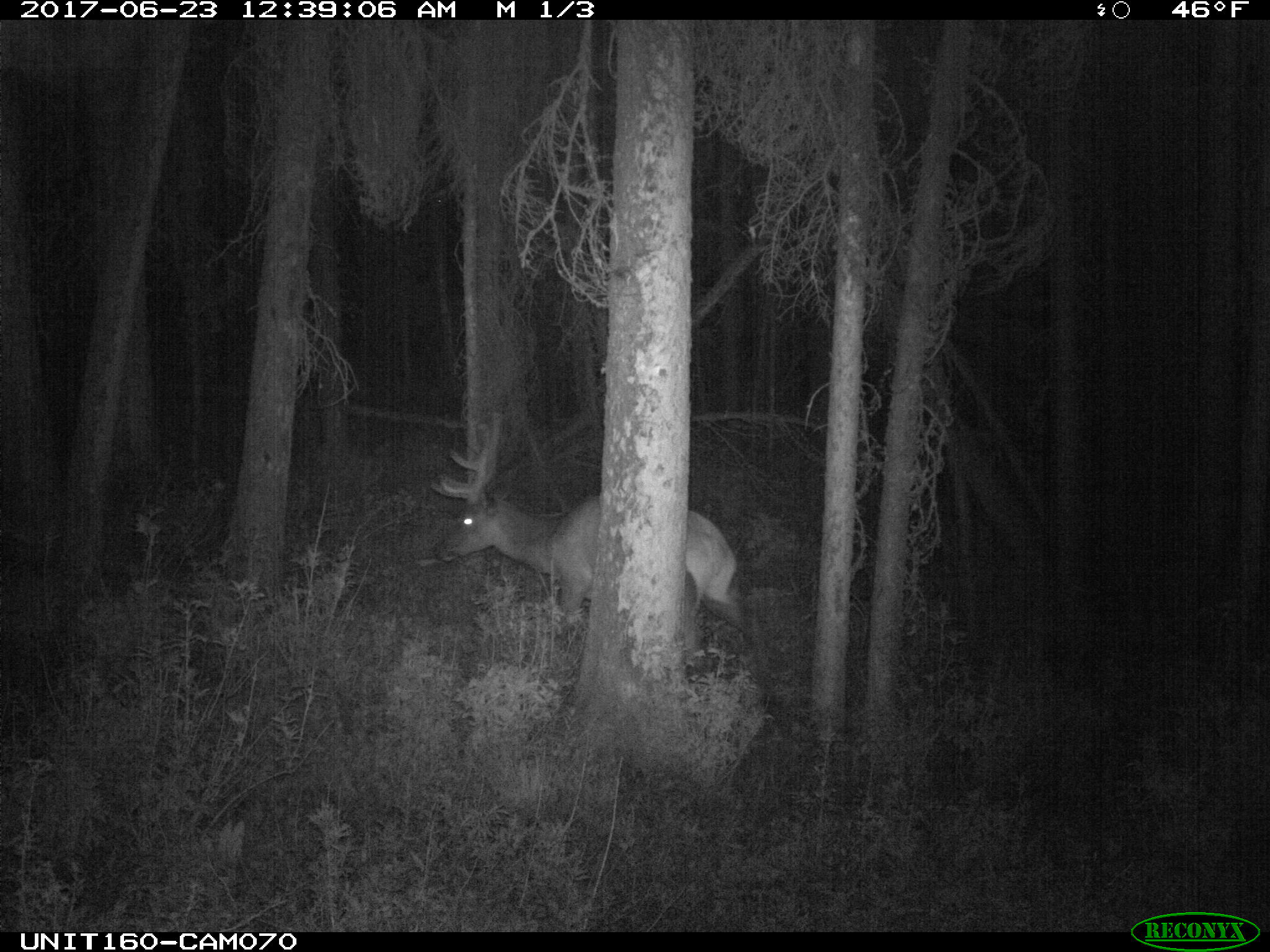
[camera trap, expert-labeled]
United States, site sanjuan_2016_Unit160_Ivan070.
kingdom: Animalia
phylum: Chordata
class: Mammalia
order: Artiodactyla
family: Cervidae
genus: Cervus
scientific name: Cervus elaphus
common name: red deer